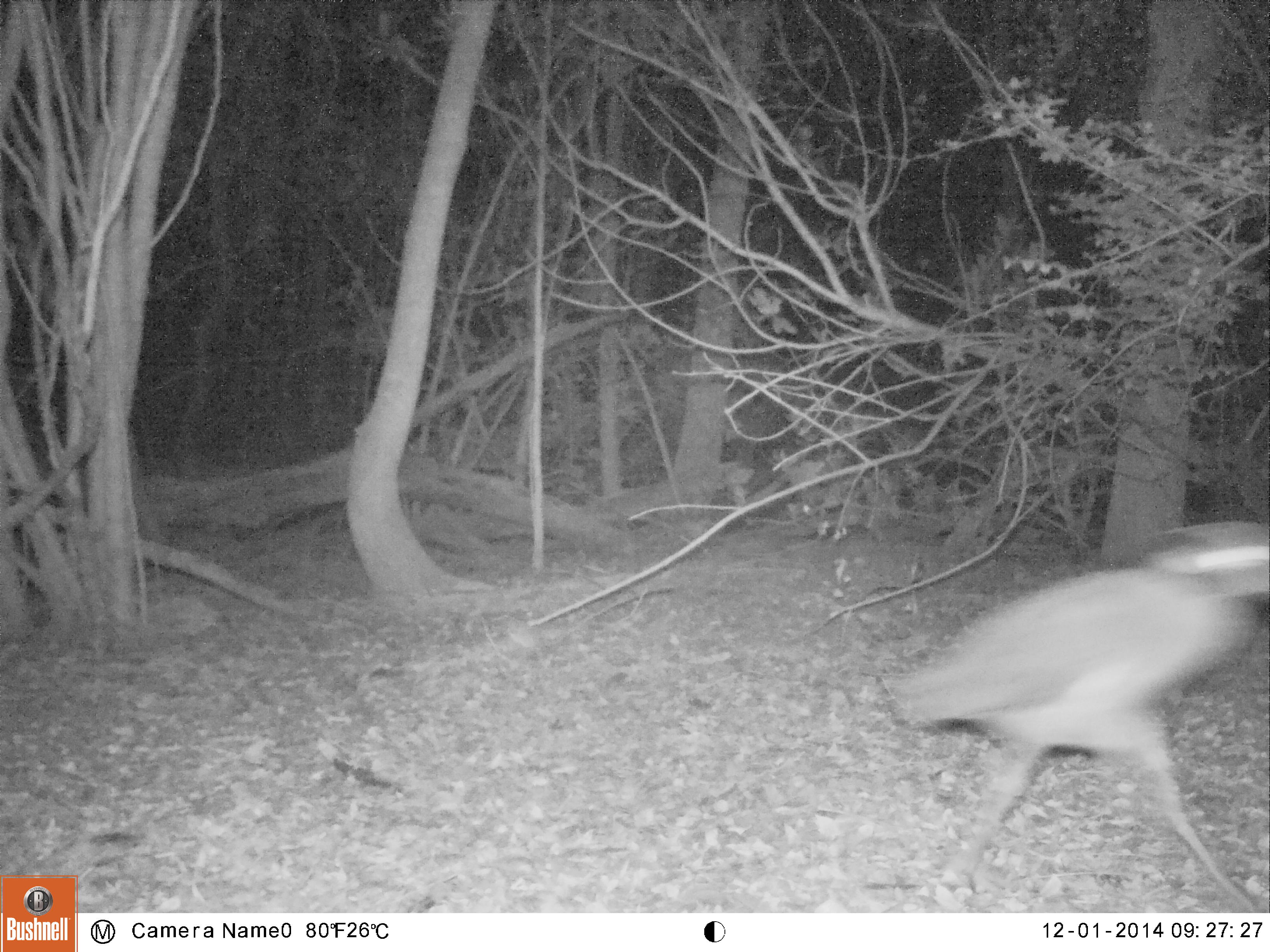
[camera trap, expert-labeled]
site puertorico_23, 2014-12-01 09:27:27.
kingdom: Animalia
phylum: Chordata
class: Aves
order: Pelecaniformes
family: Ardeidae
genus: Nyctanassa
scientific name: Nyctanassa violacea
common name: yellow-crowned night heron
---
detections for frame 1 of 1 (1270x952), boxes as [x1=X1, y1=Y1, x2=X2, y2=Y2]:
yellow-crowned night heron: [x1=890, y1=516, x2=1270, y2=908]